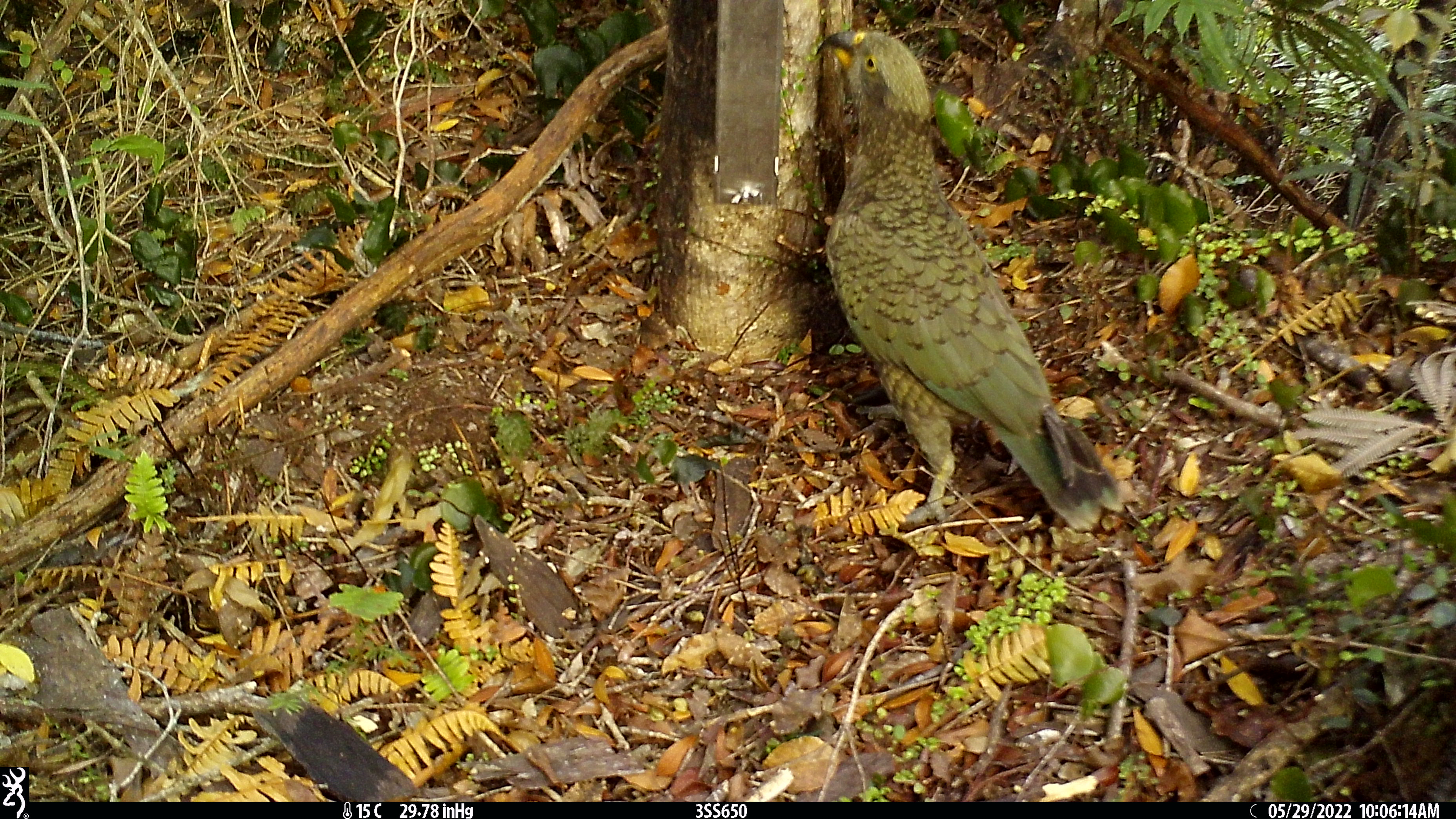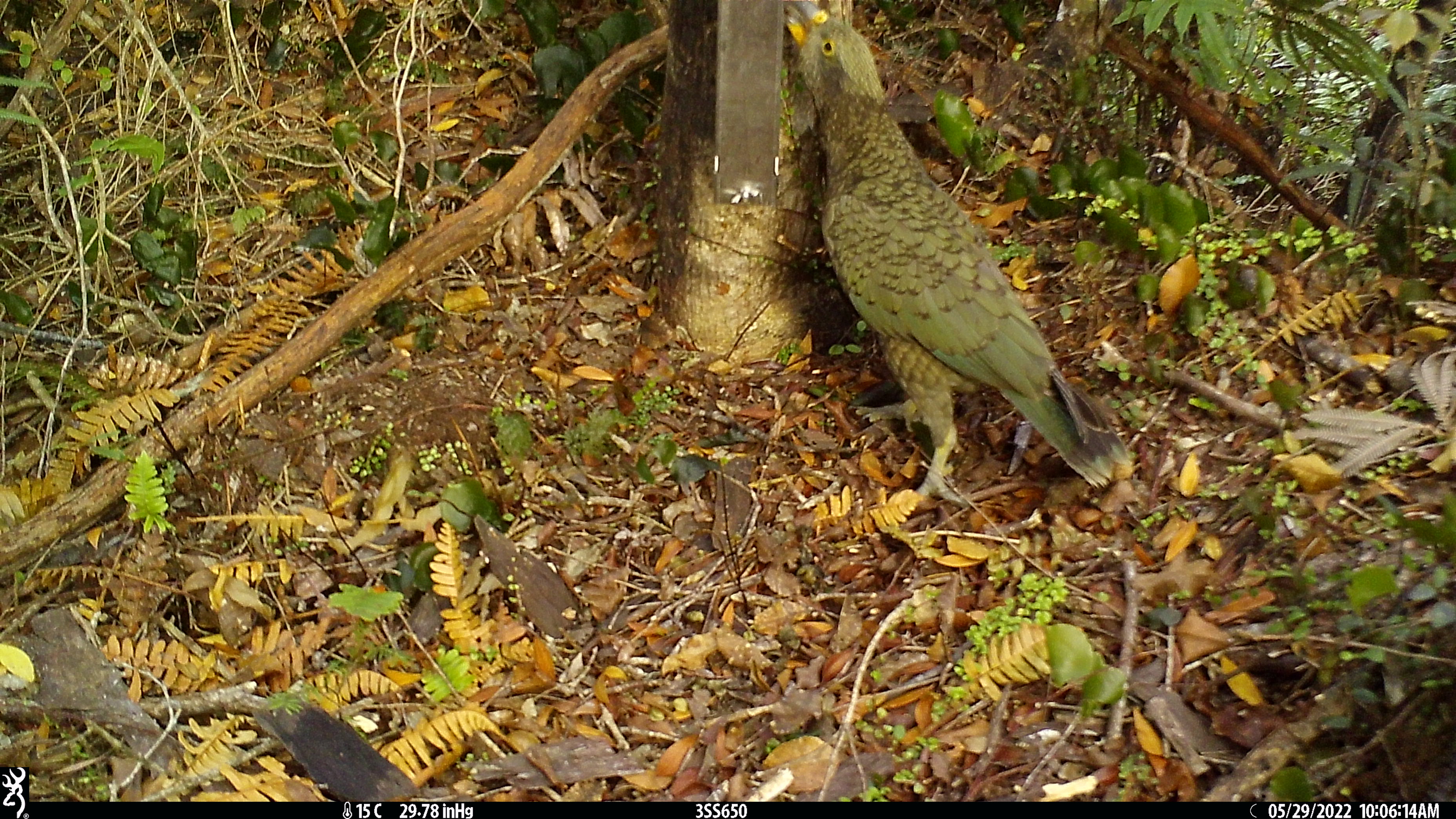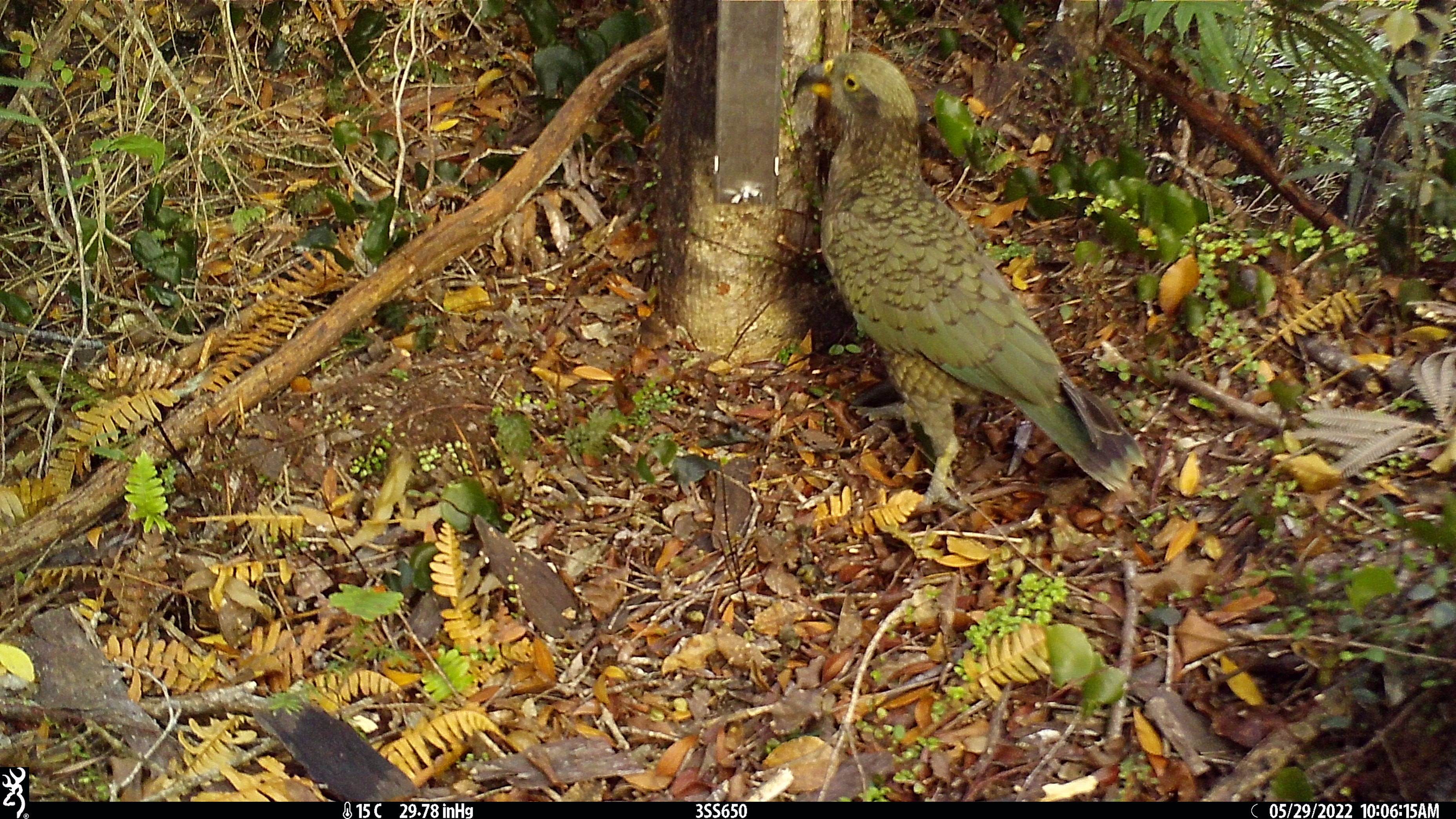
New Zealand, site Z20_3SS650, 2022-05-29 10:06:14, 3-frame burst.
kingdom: Animalia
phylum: Chordata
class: Aves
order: Psittaciformes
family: Strigopidae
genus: Nestor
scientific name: Nestor notabilis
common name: kea